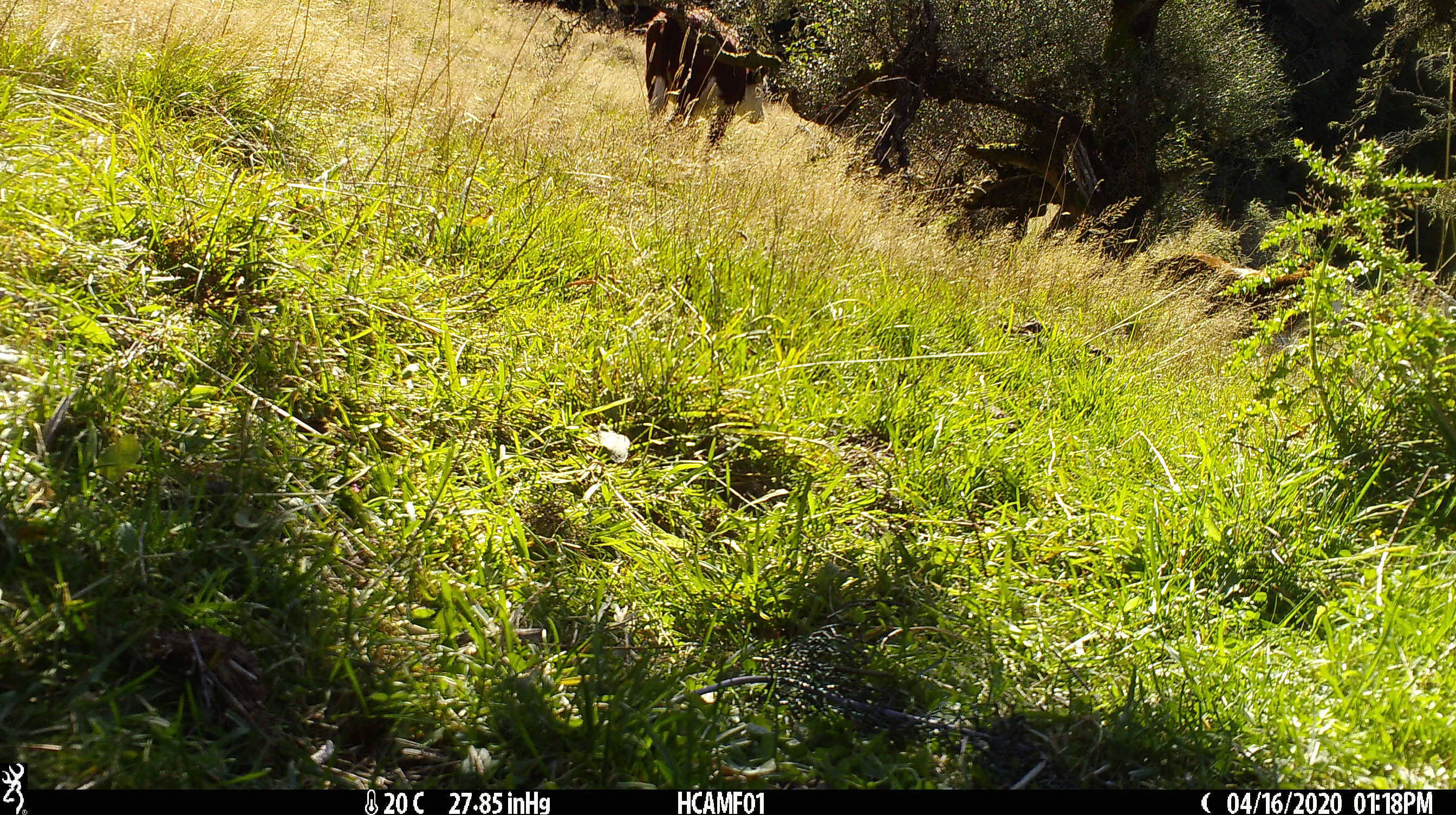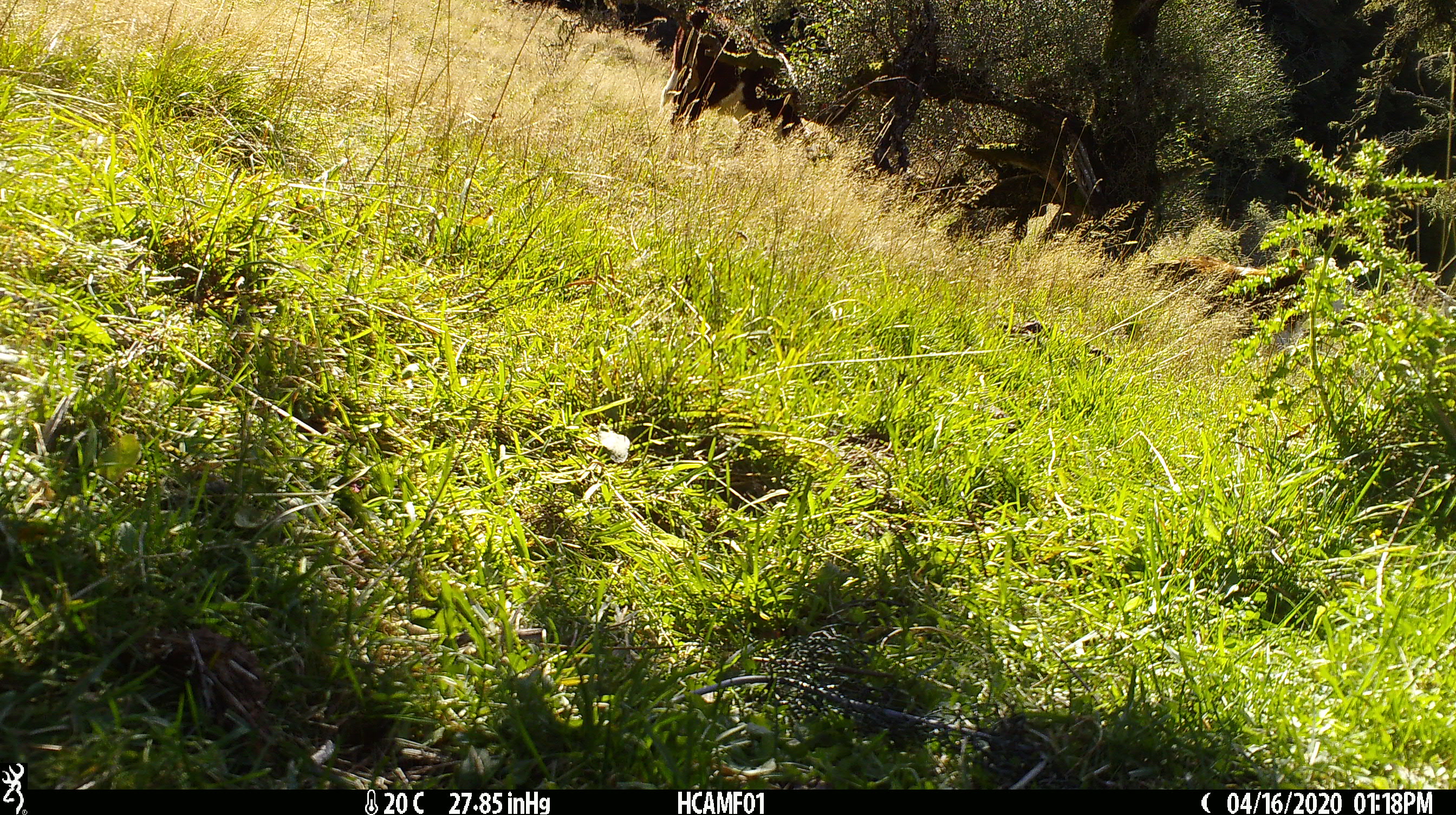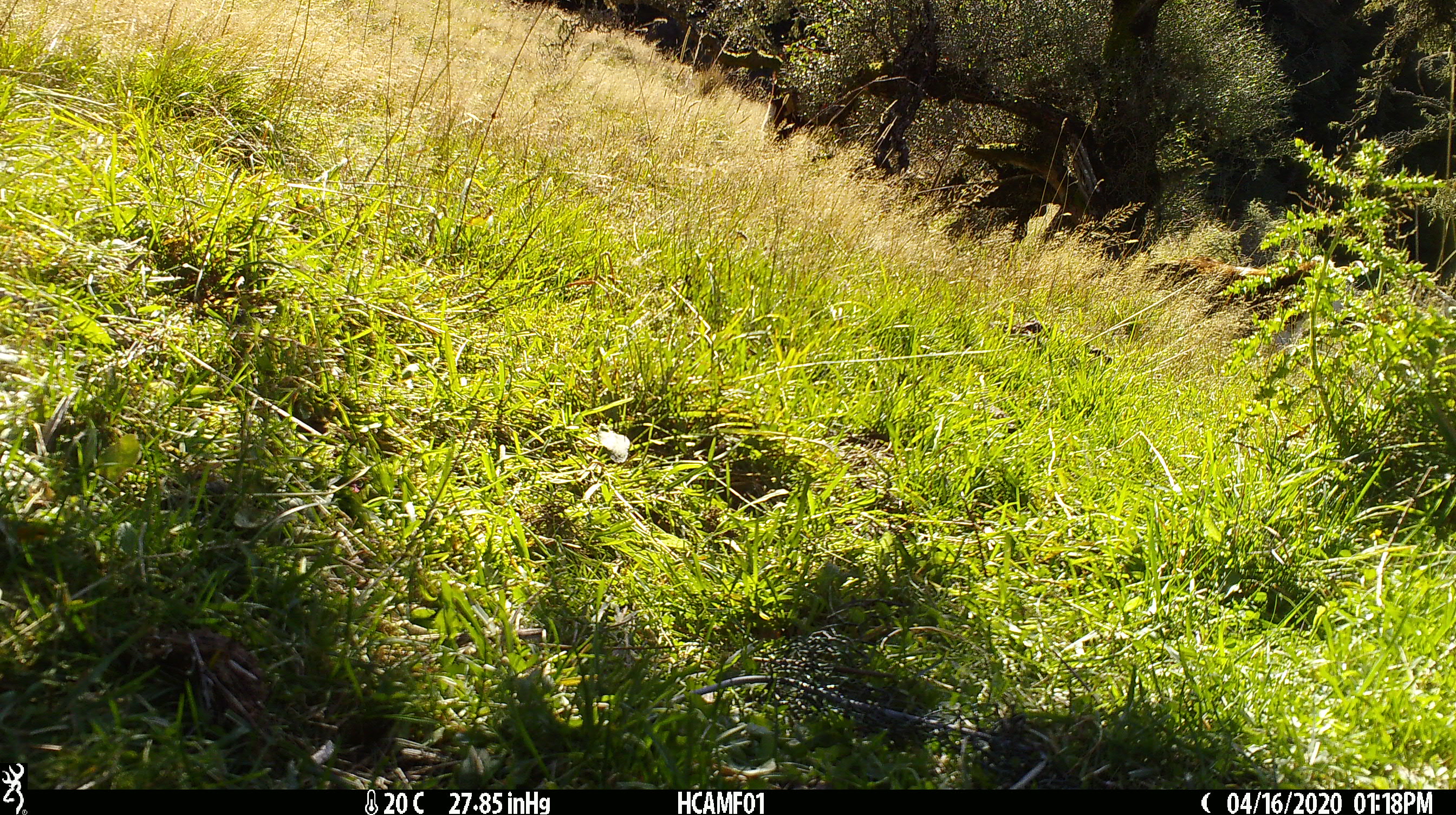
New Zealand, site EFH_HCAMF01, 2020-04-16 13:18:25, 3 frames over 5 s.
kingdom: Animalia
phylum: Chordata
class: Mammalia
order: Artiodactyla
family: Bovidae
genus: Bos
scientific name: Bos taurus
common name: domestic cow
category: cow